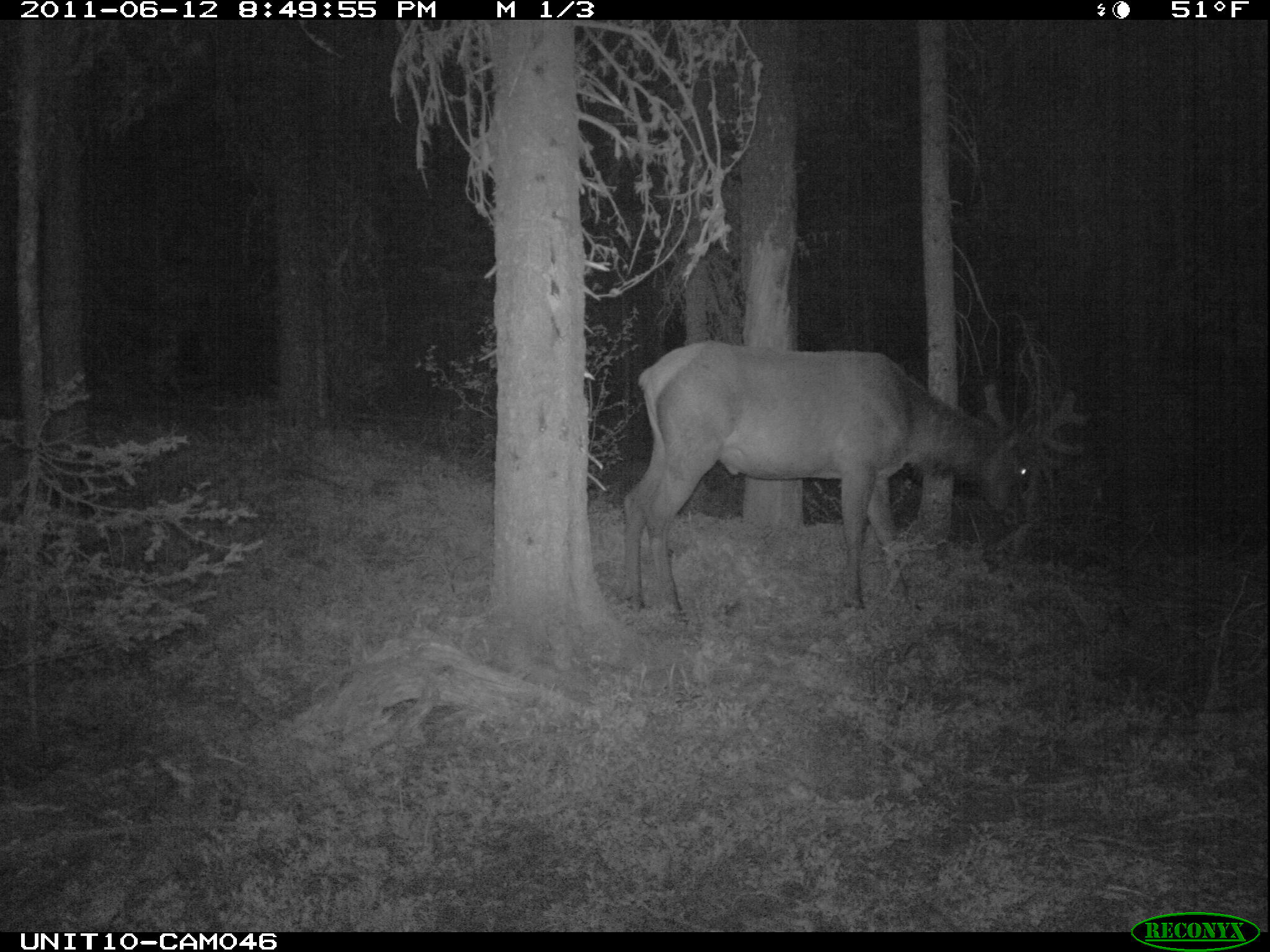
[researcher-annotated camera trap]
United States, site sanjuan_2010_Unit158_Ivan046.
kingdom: Animalia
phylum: Chordata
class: Mammalia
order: Artiodactyla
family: Cervidae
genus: Cervus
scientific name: Cervus elaphus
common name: red deer